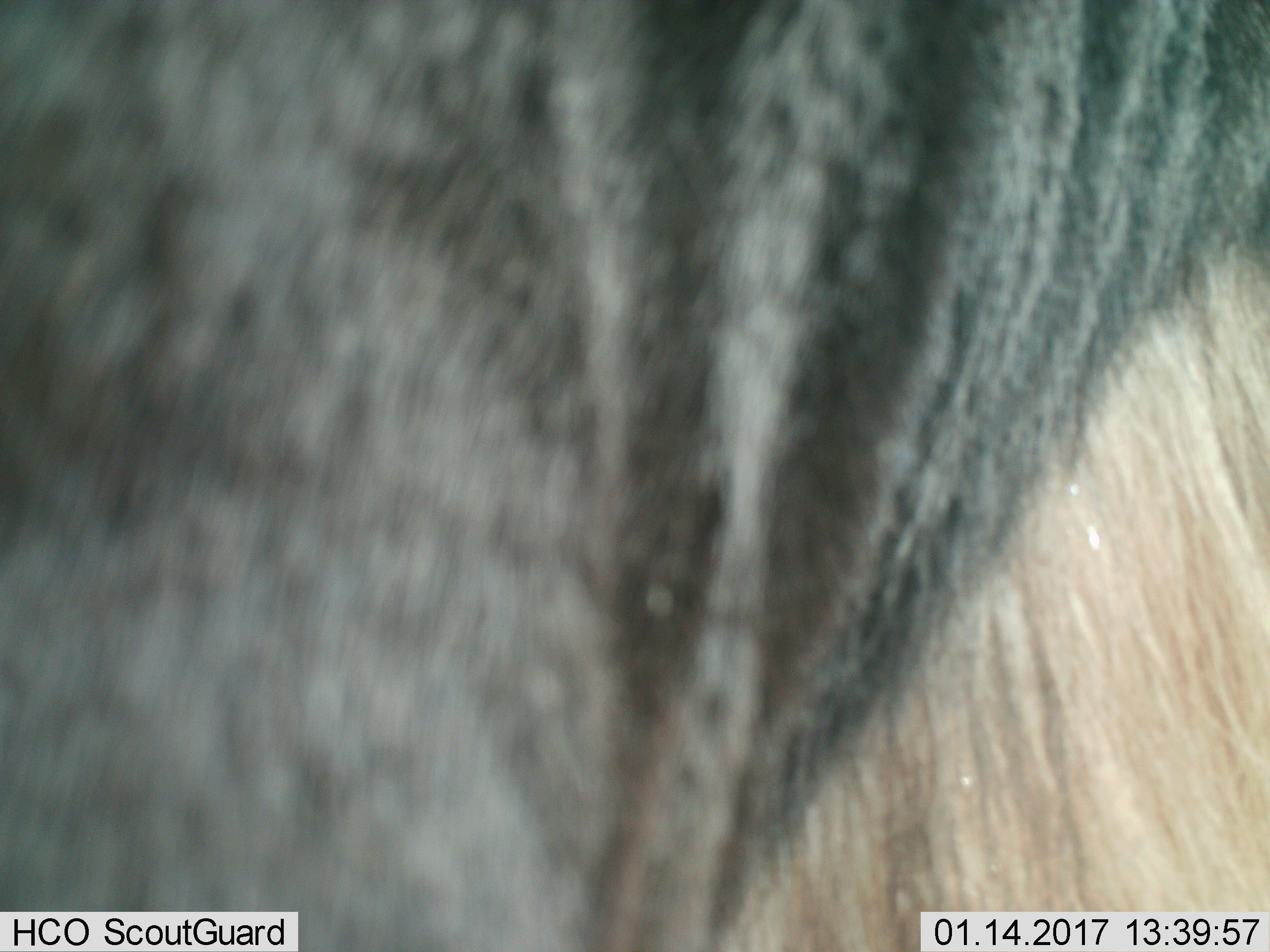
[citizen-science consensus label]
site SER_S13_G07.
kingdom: Animalia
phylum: Chordata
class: Mammalia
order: Artiodactyla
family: Bovidae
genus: Connochaetes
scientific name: Connochaetes taurinus taurinus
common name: blue wildebeest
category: wildebeestblue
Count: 1.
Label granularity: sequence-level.